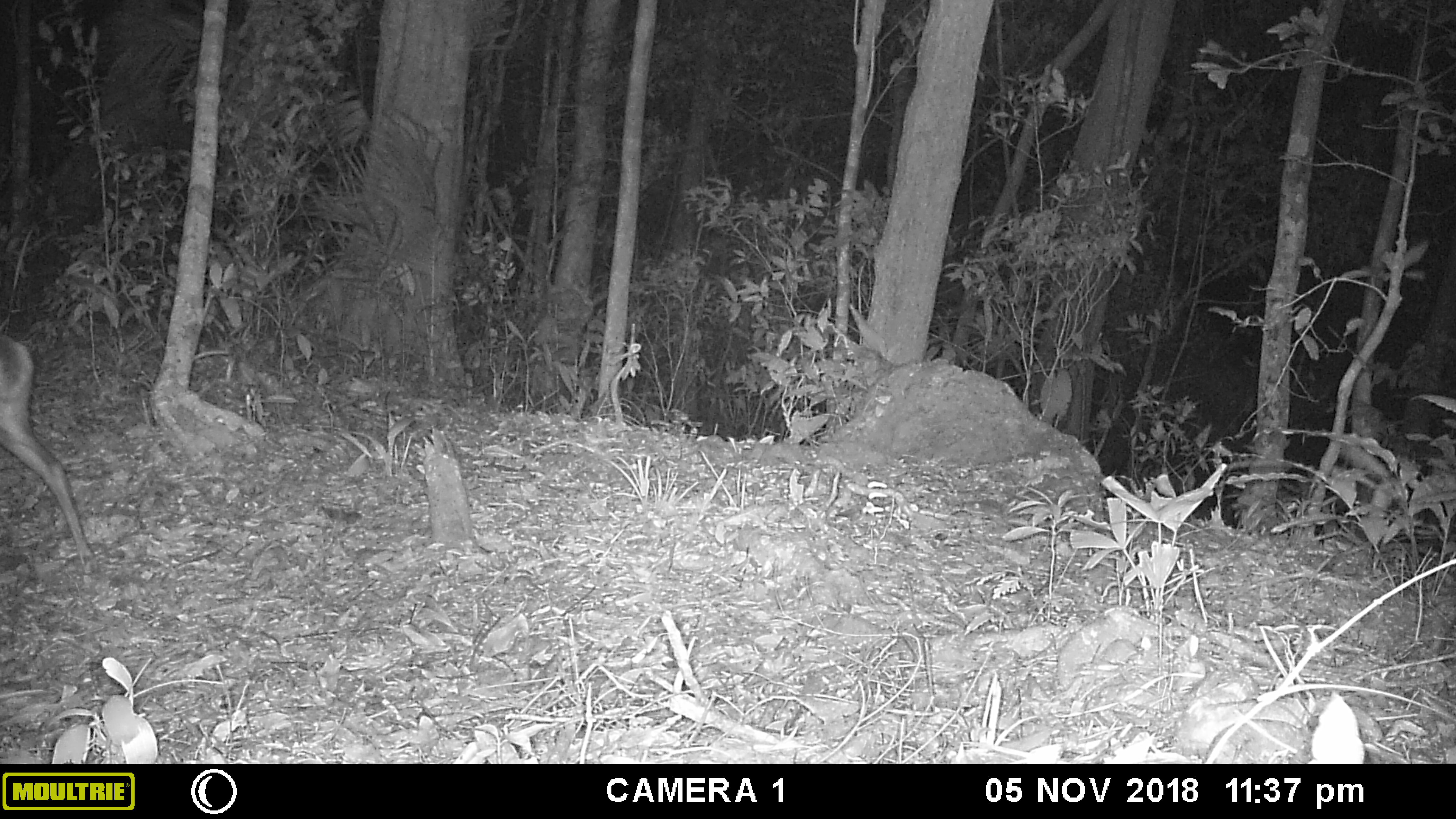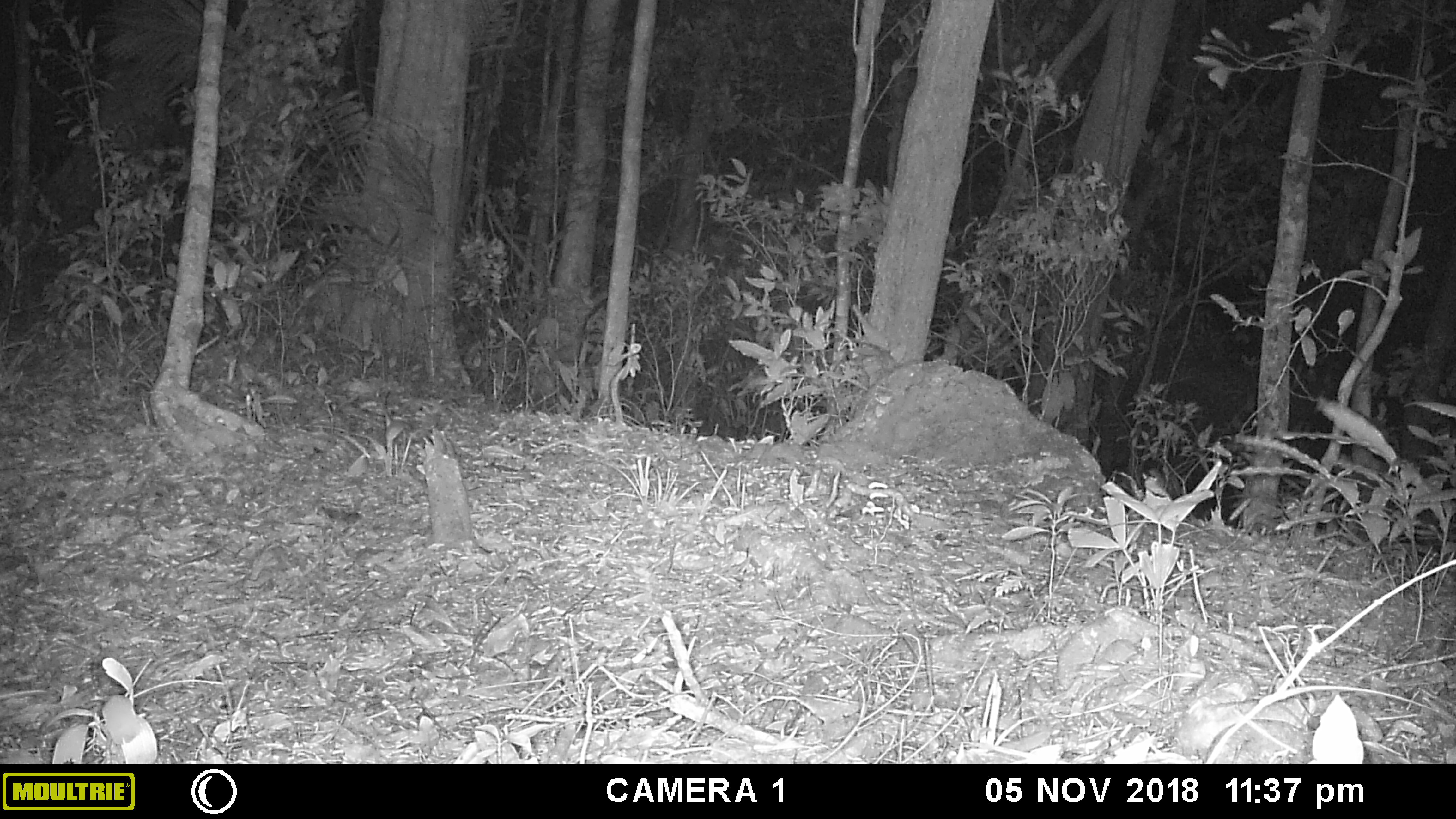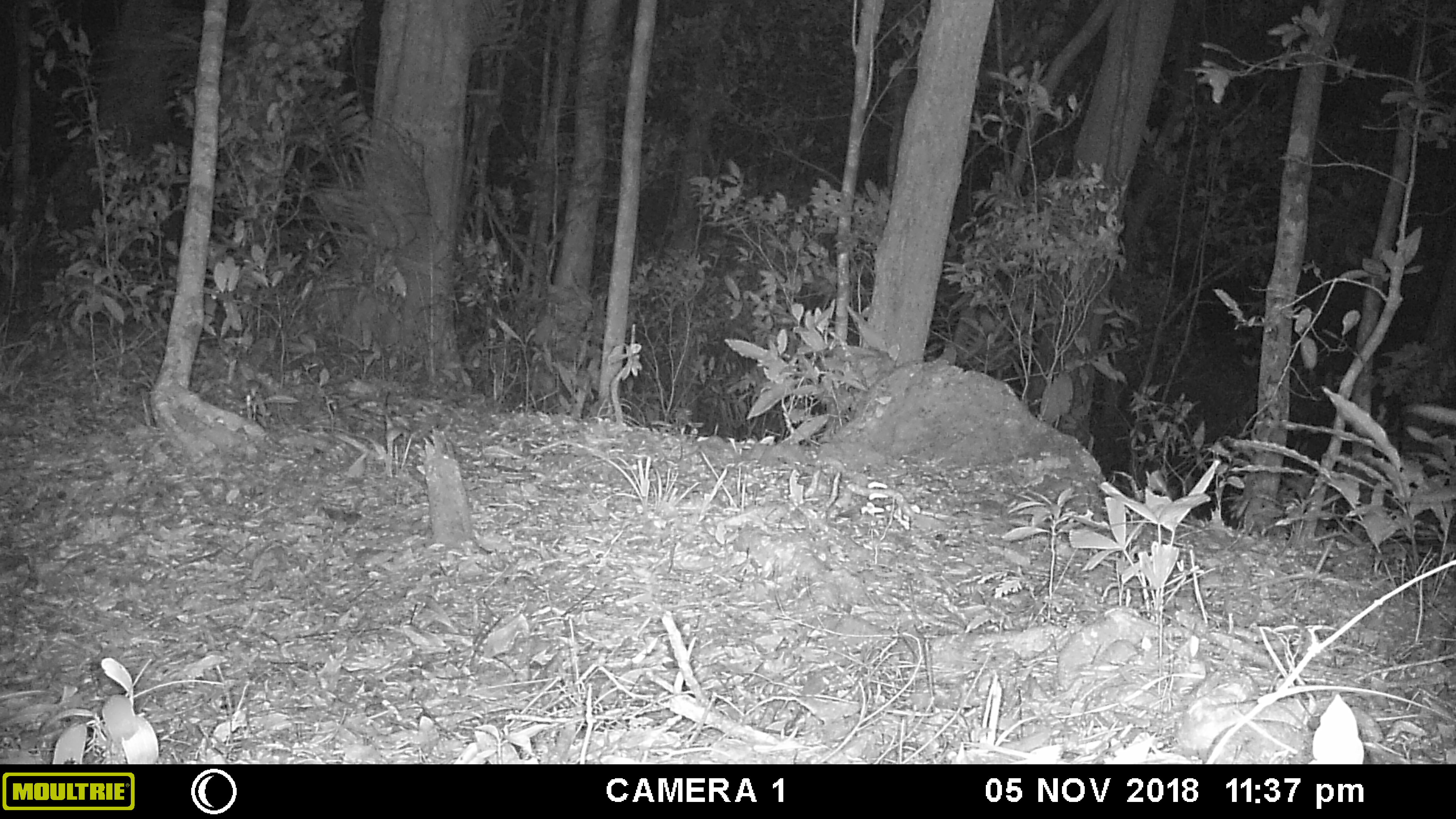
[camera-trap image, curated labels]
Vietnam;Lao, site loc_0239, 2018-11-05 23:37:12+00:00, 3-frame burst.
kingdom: Animalia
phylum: Chordata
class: Mammalia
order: Artiodactyla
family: Cervidae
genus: Muntiacus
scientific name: Muntiacus vuquangensis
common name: large-antlered muntjac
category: large antlered muntjac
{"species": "large antlered muntjac (large-antlered muntjac) (Muntiacus vuquangensis)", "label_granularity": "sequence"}